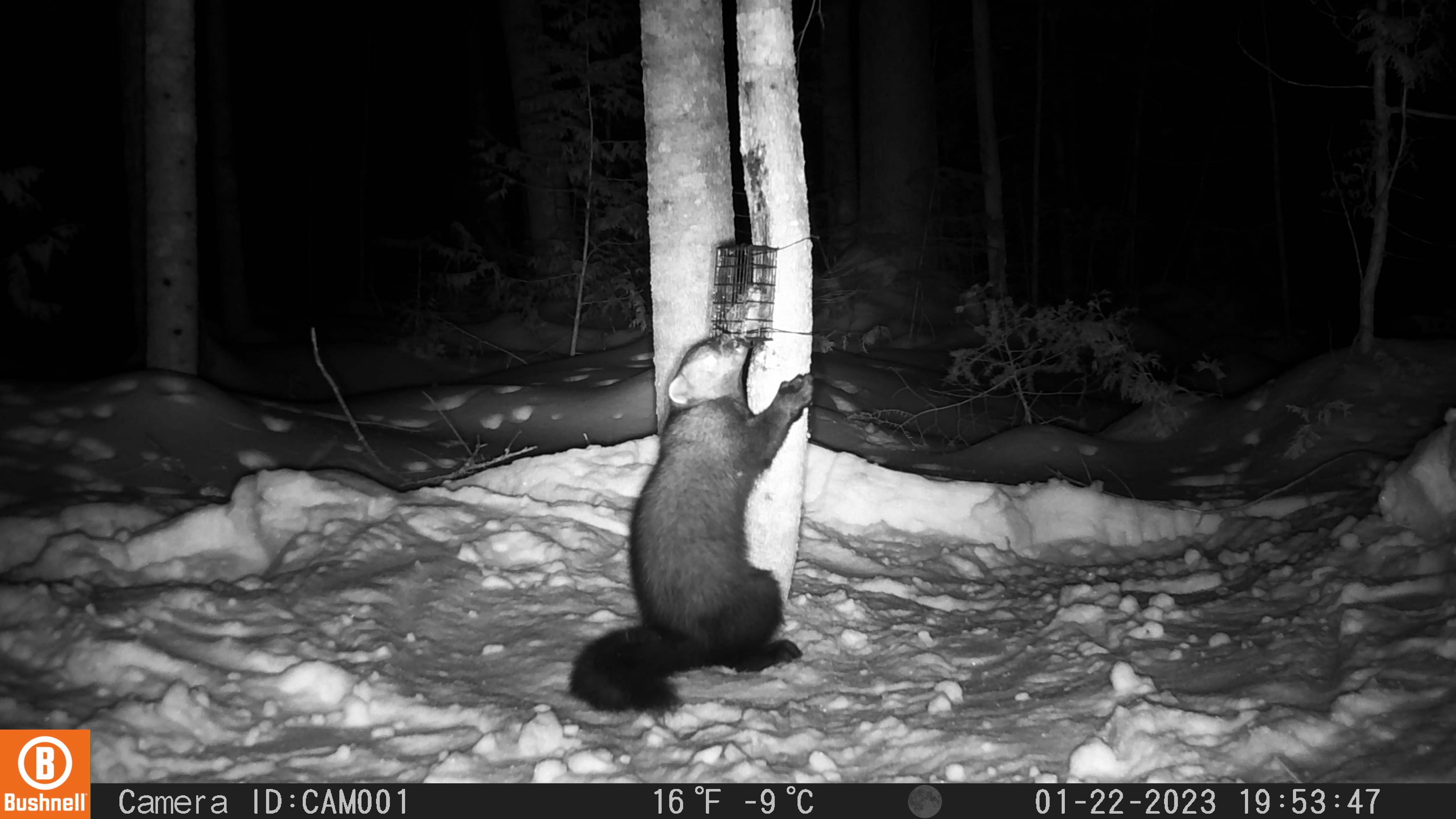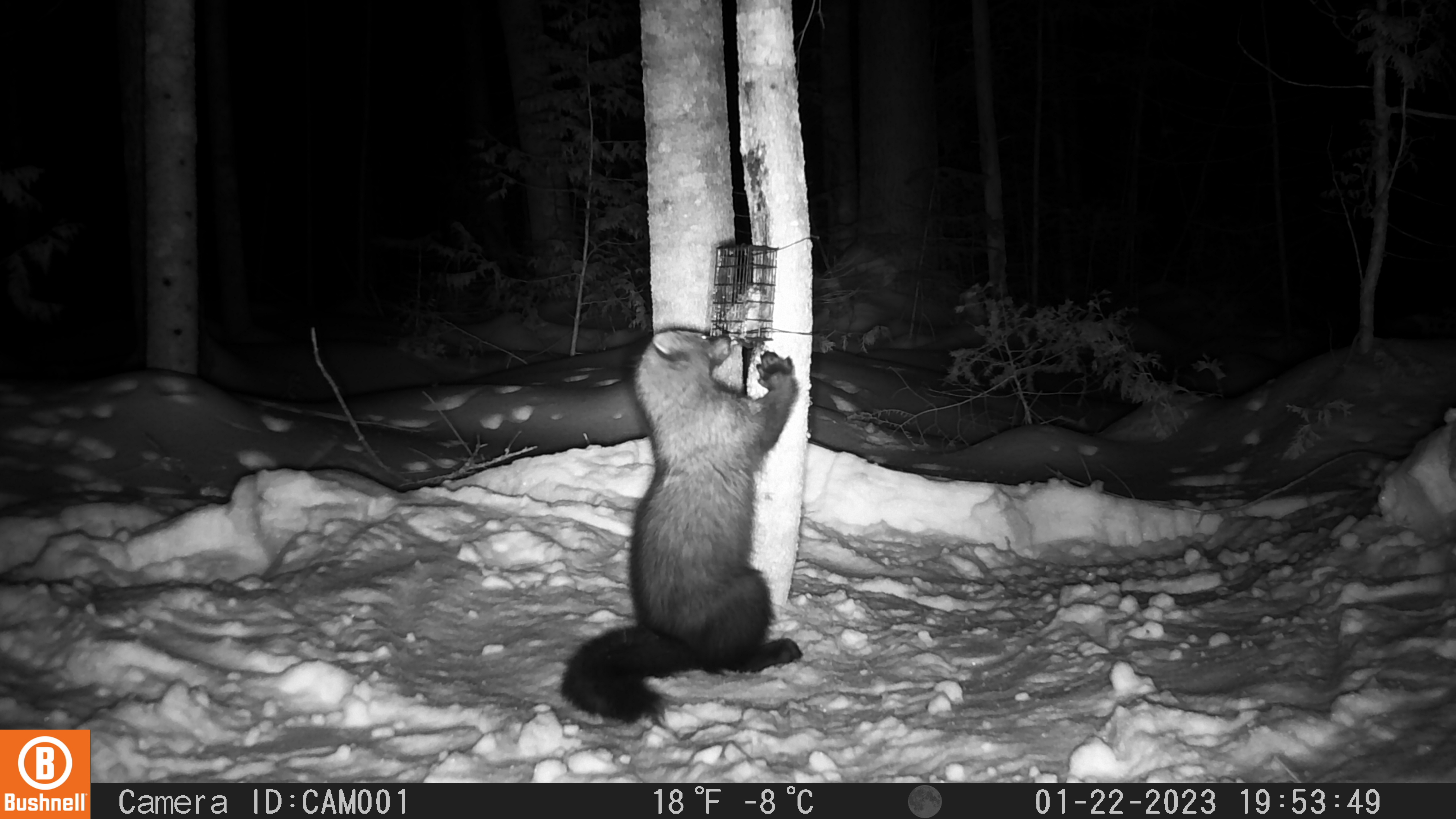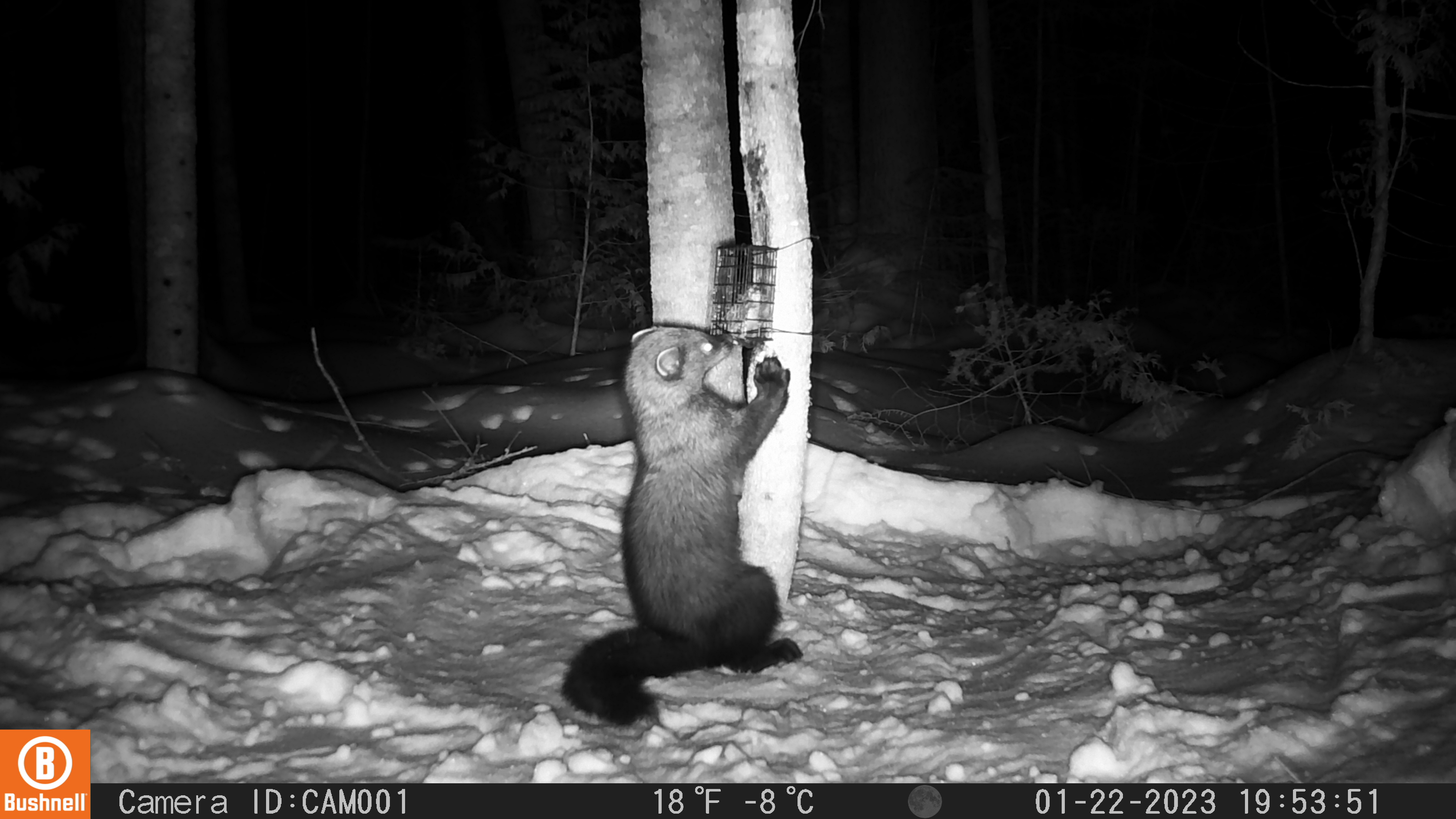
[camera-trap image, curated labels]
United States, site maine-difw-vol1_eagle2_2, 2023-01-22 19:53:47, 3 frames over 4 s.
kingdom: Animalia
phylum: Chordata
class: Mammalia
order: Carnivora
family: Mustelidae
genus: Pekania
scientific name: Pekania pennanti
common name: fisher